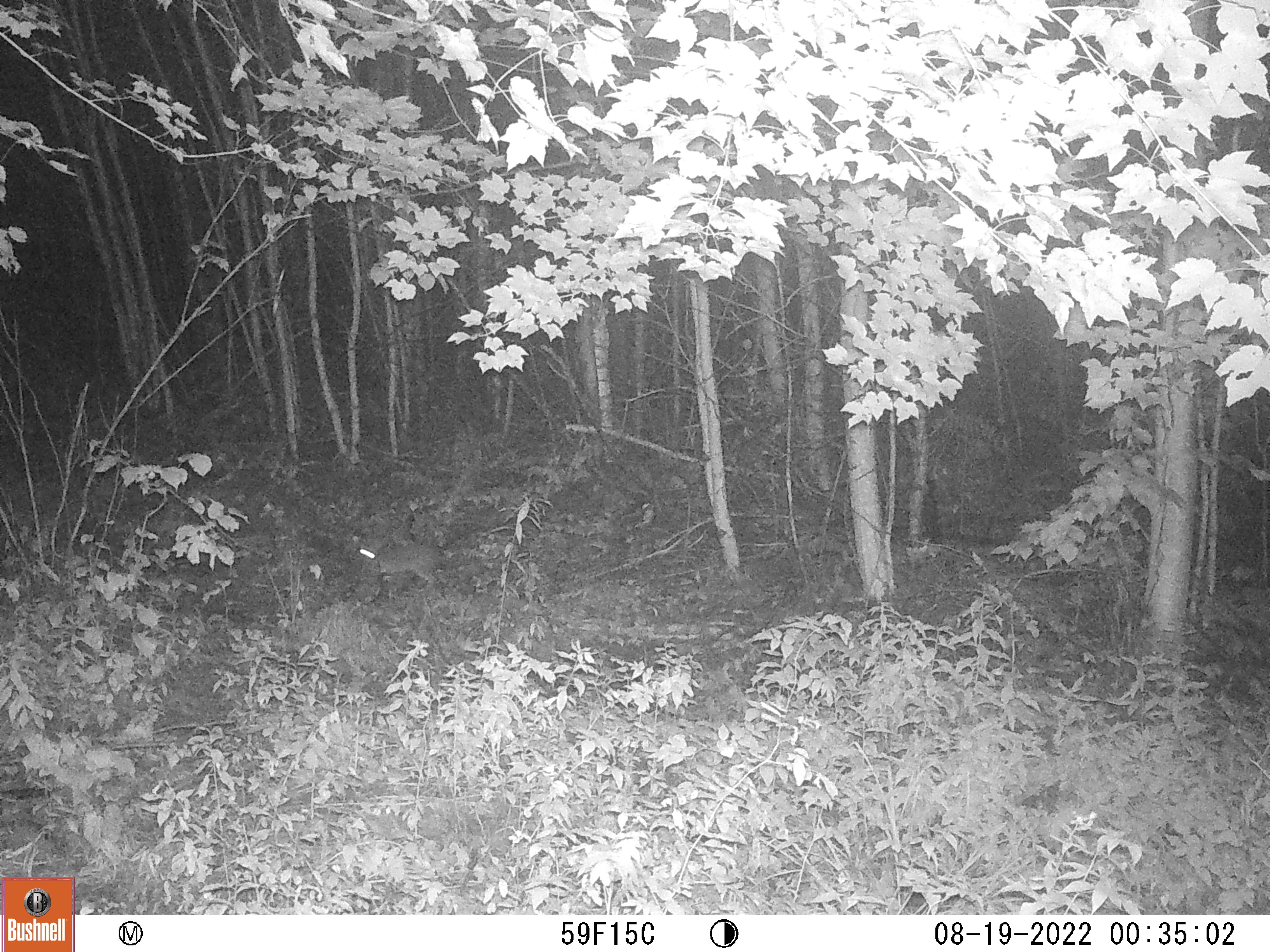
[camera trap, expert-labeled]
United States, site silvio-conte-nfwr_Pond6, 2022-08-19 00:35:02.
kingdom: Animalia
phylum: Chordata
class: Mammalia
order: Lagomorpha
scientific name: Lagomorpha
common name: rabbit or hare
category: rabbit or hare sp.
Rabbit or hare sp. (rabbit or hare) (Lagomorpha).